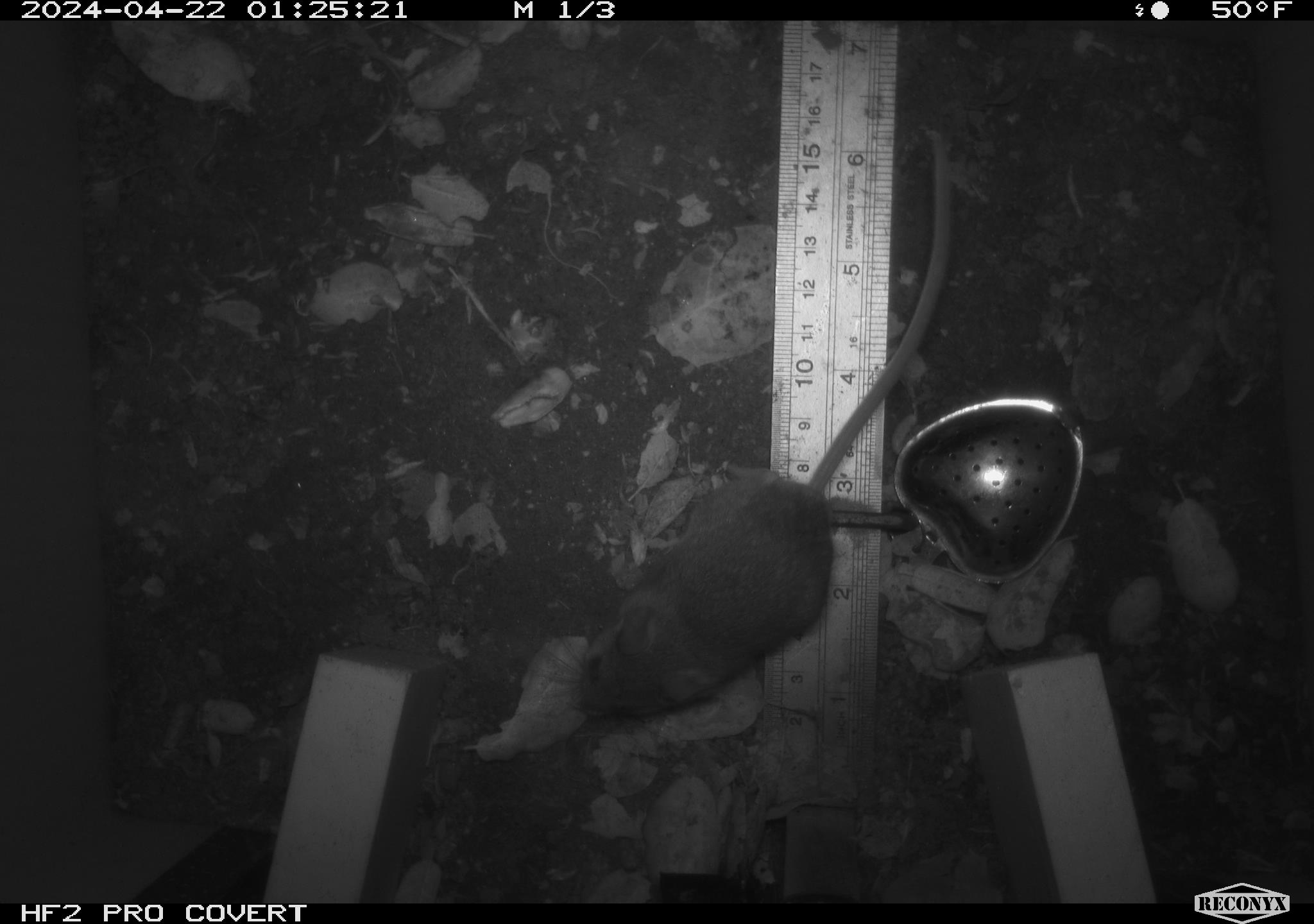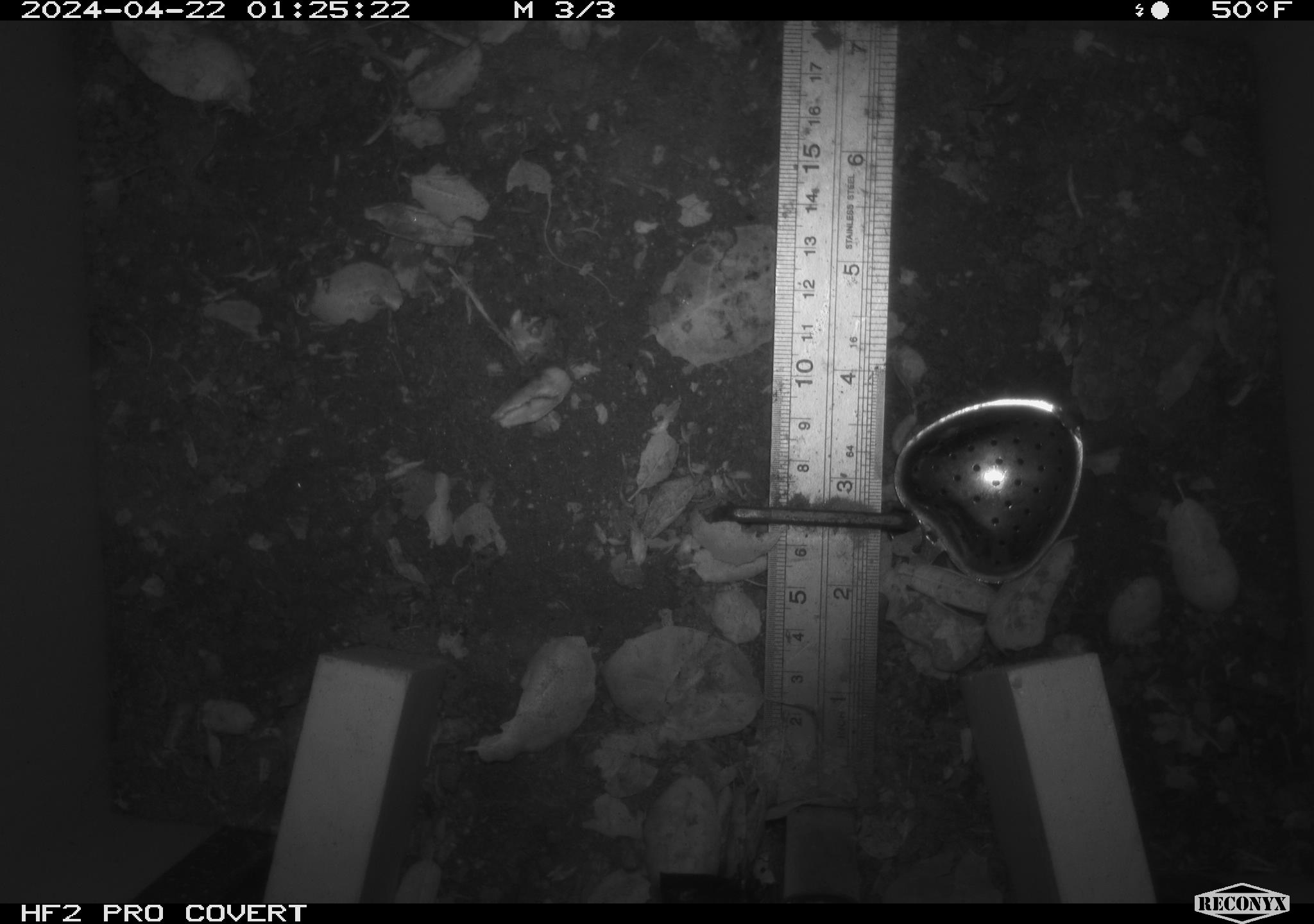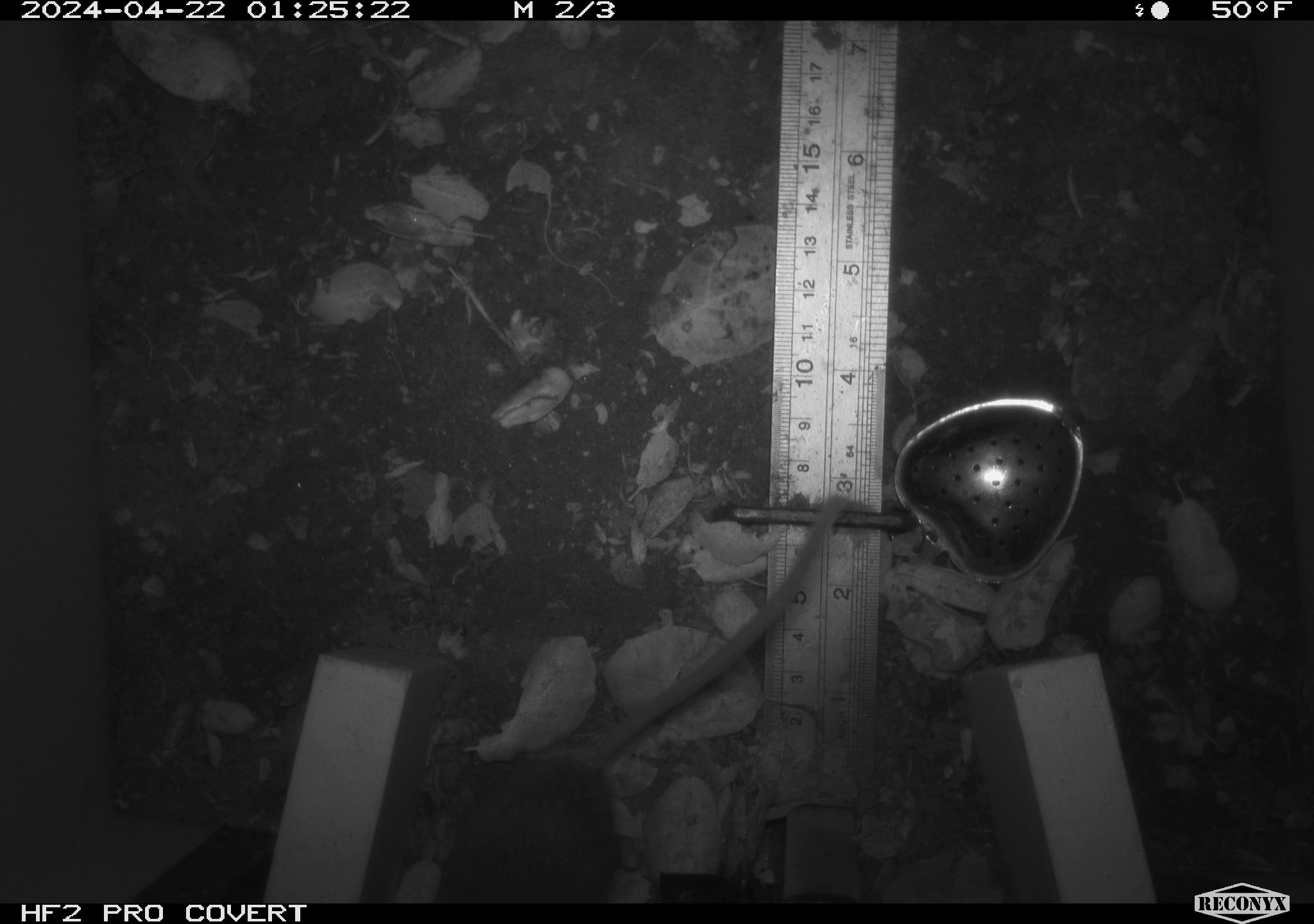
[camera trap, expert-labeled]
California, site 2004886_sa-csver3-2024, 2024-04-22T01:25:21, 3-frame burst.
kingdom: Animalia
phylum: Chordata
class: Mammalia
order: Rodentia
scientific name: Rodentia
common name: rodent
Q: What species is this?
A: Rodent (Rodentia).